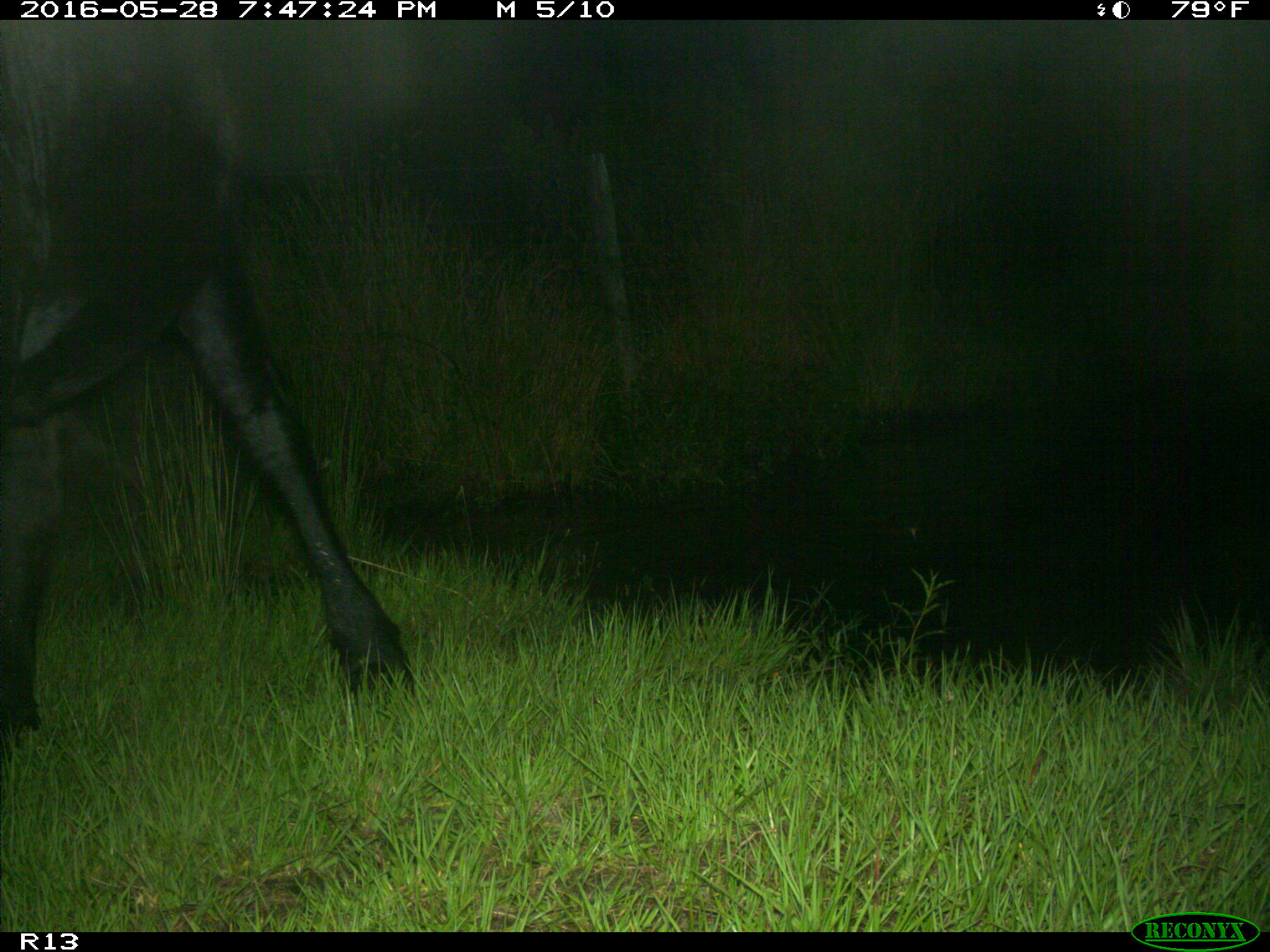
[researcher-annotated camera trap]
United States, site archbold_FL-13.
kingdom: Animalia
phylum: Chordata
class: Mammalia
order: Artiodactyla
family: Bovidae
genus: Bos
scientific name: Bos taurus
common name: domestic cow